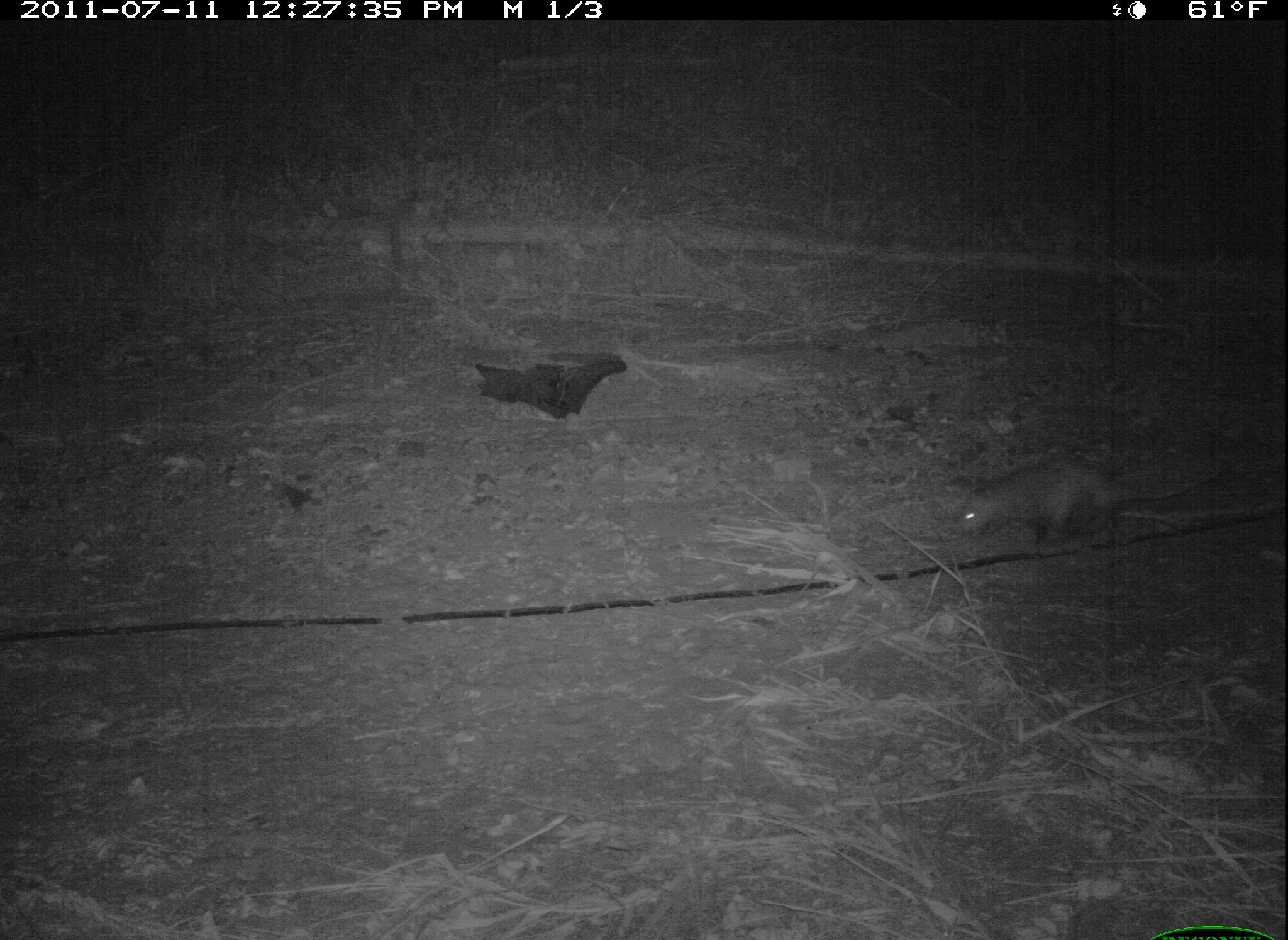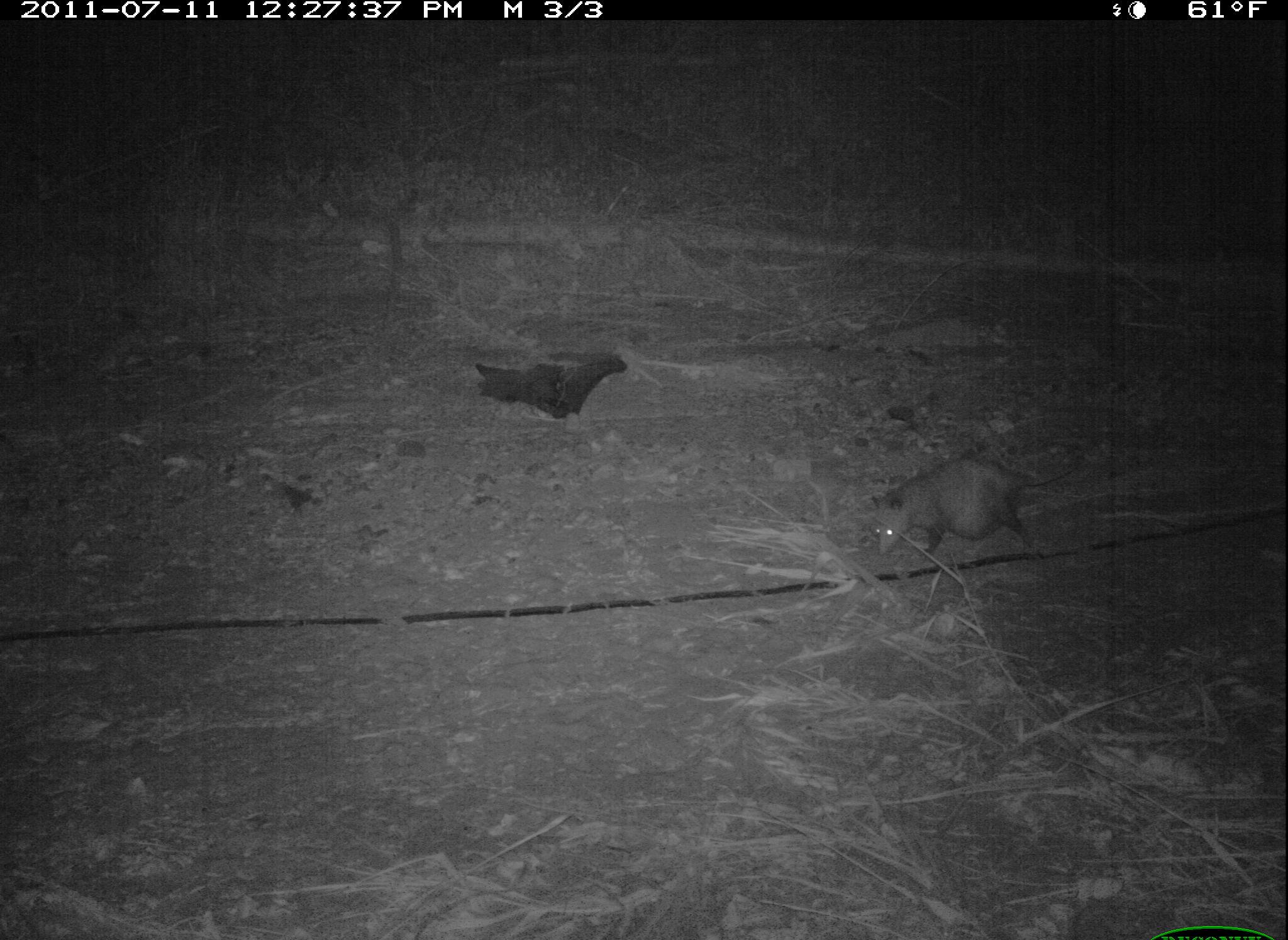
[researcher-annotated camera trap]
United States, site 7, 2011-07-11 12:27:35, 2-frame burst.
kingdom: Animalia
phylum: Chordata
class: Mammalia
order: Didelphimorphia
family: Didelphidae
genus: Didelphis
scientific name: Didelphis virginiana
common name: virginia opossum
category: opossum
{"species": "opossum (virginia opossum) (Didelphis virginiana)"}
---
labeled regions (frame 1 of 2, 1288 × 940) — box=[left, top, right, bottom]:
opossum: box=[948, 428, 1220, 593]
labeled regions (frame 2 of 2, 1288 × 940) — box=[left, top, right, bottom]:
opossum: box=[860, 443, 1093, 580]